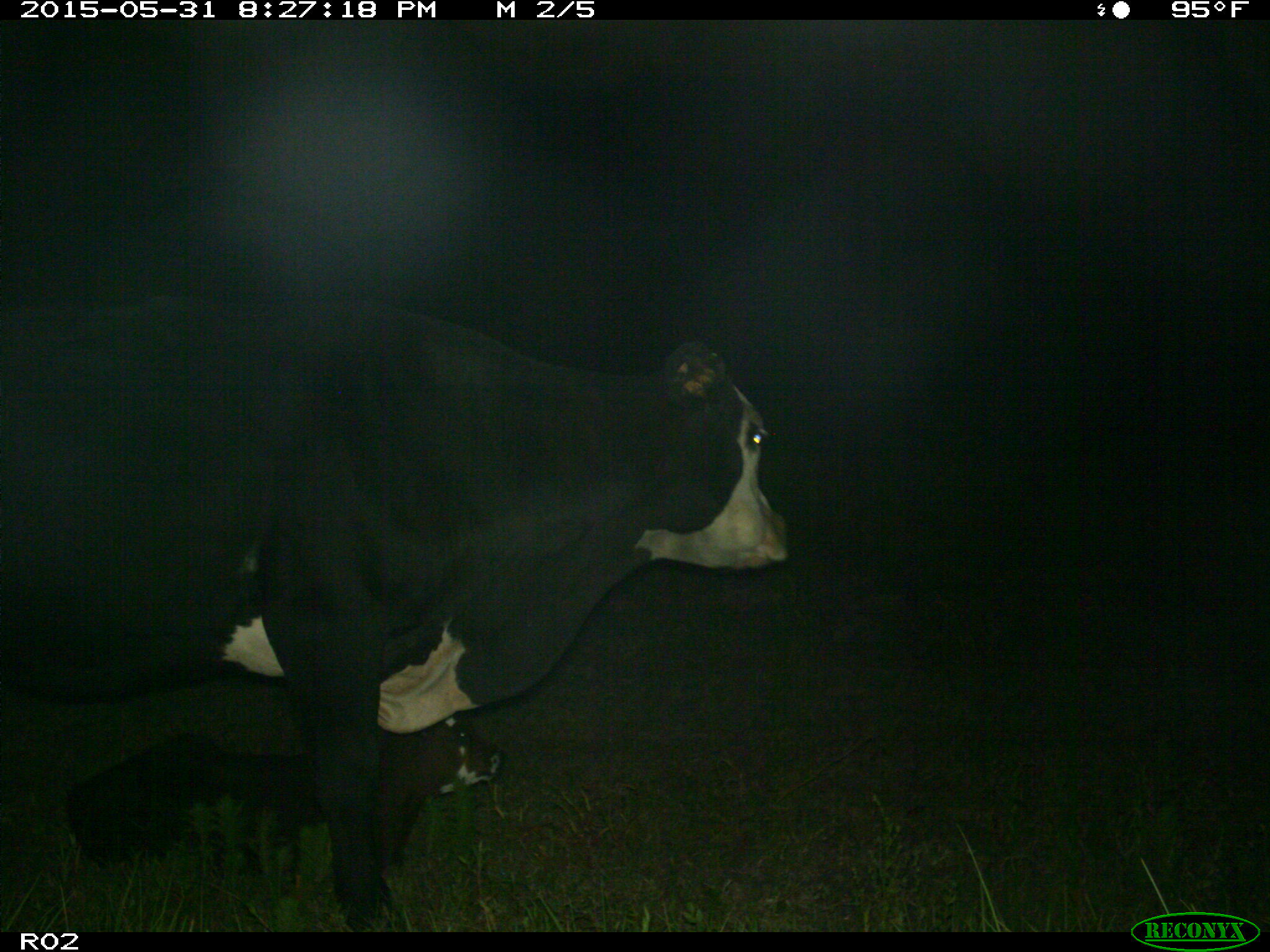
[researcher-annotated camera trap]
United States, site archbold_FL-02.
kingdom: Animalia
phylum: Chordata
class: Mammalia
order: Artiodactyla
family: Bovidae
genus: Bos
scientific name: Bos taurus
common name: domestic cow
Bos taurus (domestic cow).